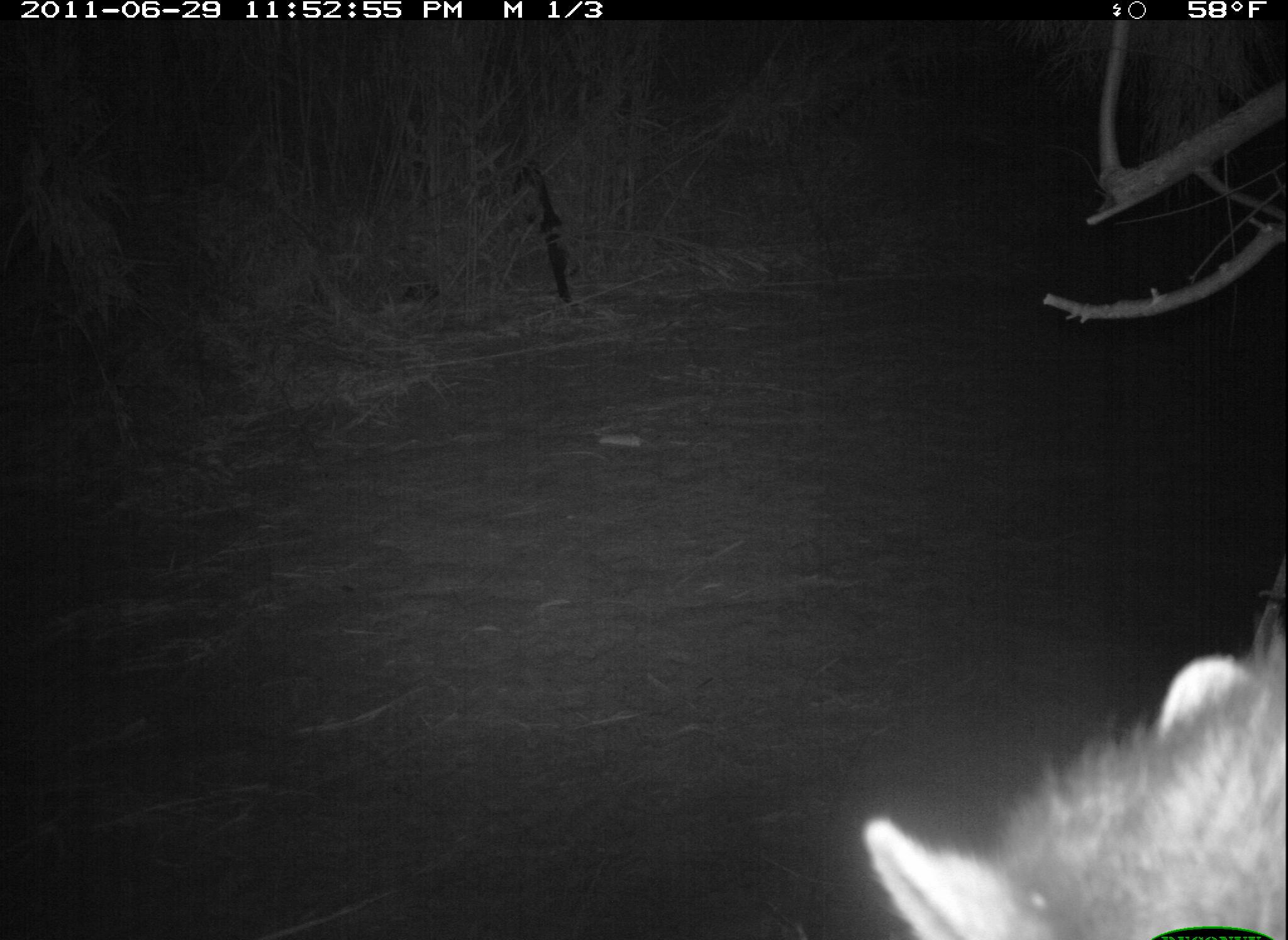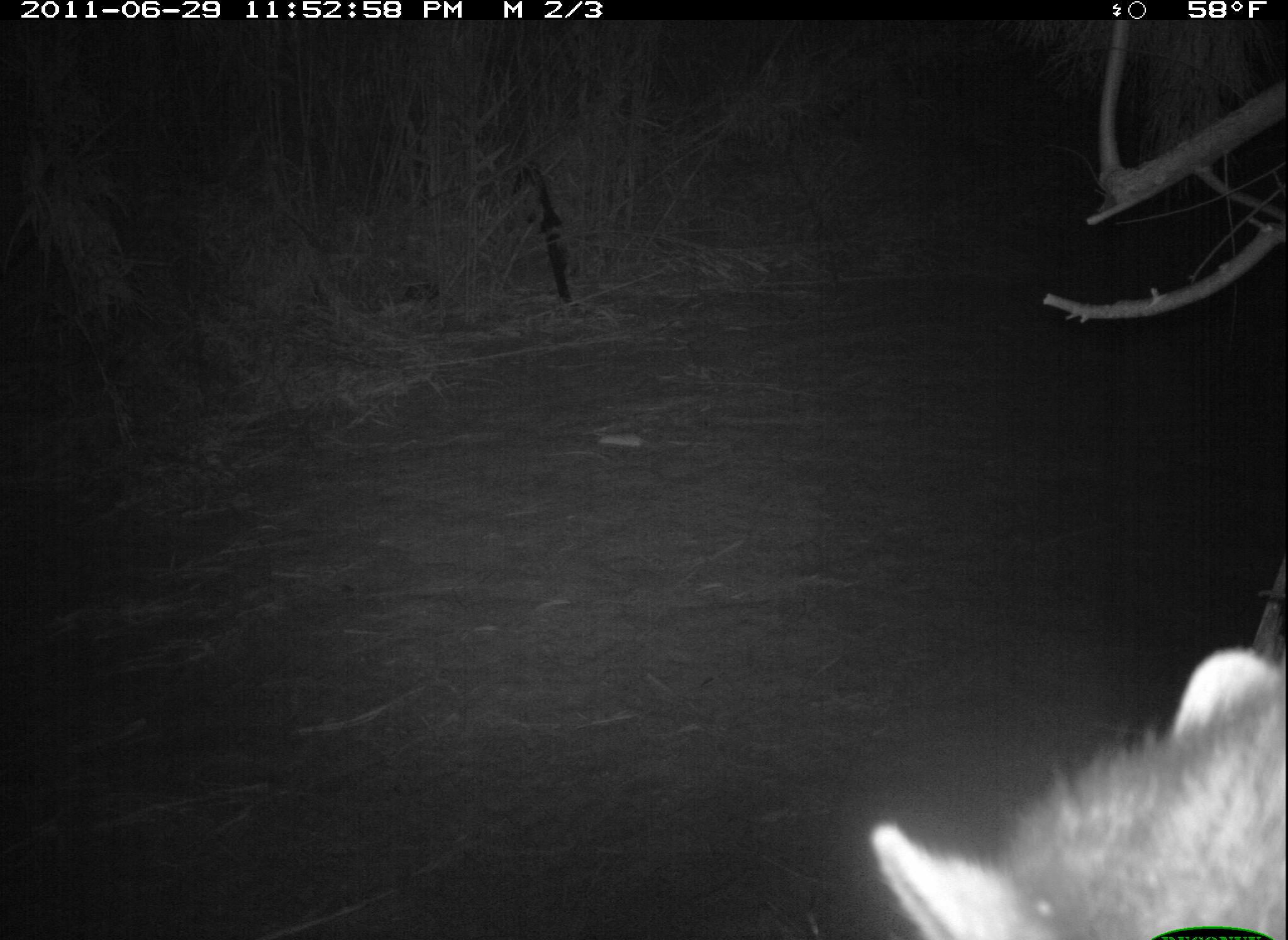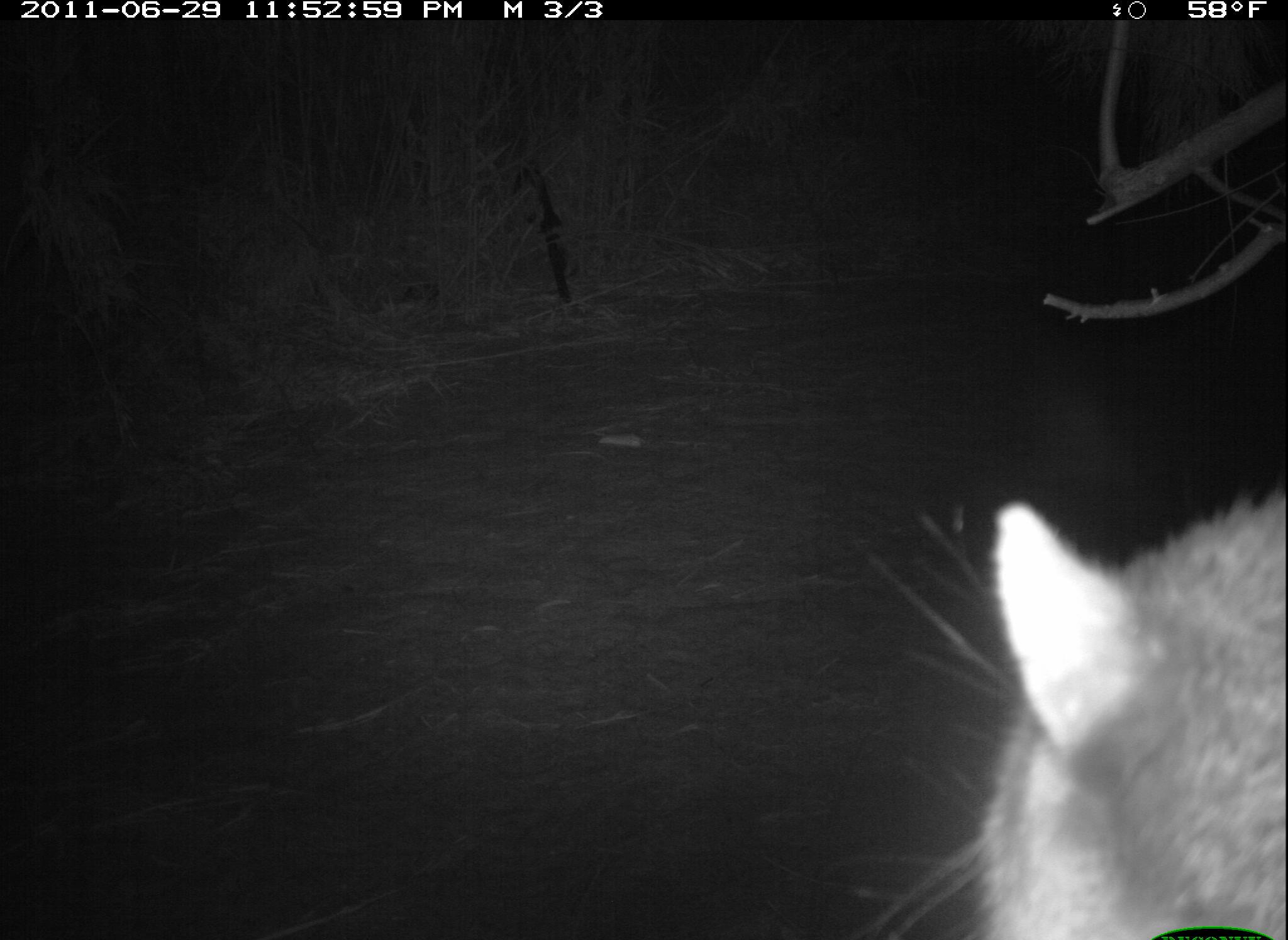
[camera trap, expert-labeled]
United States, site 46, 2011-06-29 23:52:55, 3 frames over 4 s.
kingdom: Animalia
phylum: Chordata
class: Mammalia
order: Carnivora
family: Procyonidae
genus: Procyon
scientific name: Procyon lotor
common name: raccoon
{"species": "raccoon (Procyon lotor)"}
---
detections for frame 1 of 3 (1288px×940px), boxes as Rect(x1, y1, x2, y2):
raccoon: Rect(834, 573, 1280, 936)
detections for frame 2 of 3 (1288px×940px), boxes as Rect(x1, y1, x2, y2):
raccoon: Rect(857, 631, 1285, 936)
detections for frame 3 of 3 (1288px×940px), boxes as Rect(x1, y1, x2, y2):
raccoon: Rect(860, 438, 1285, 940)